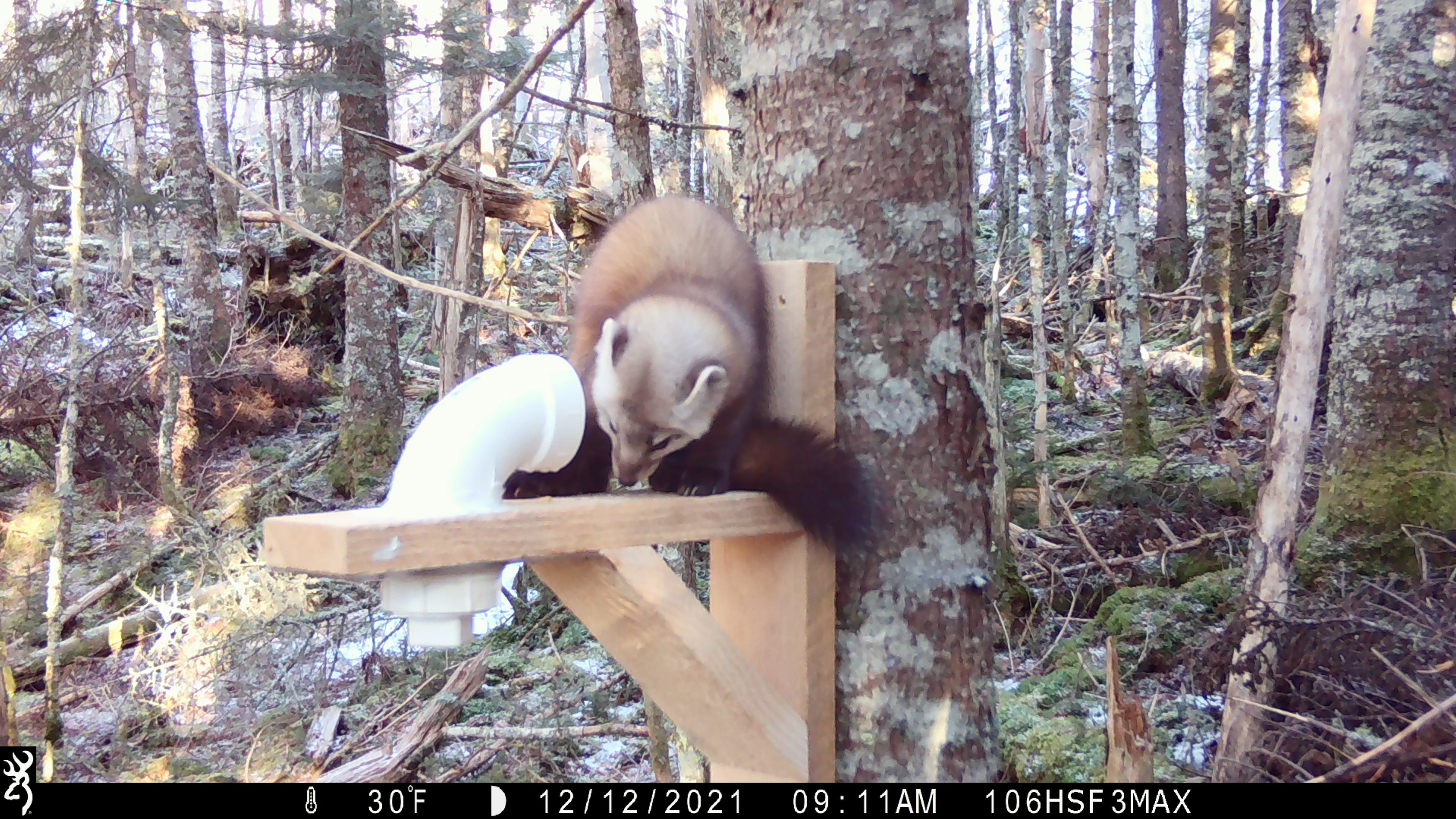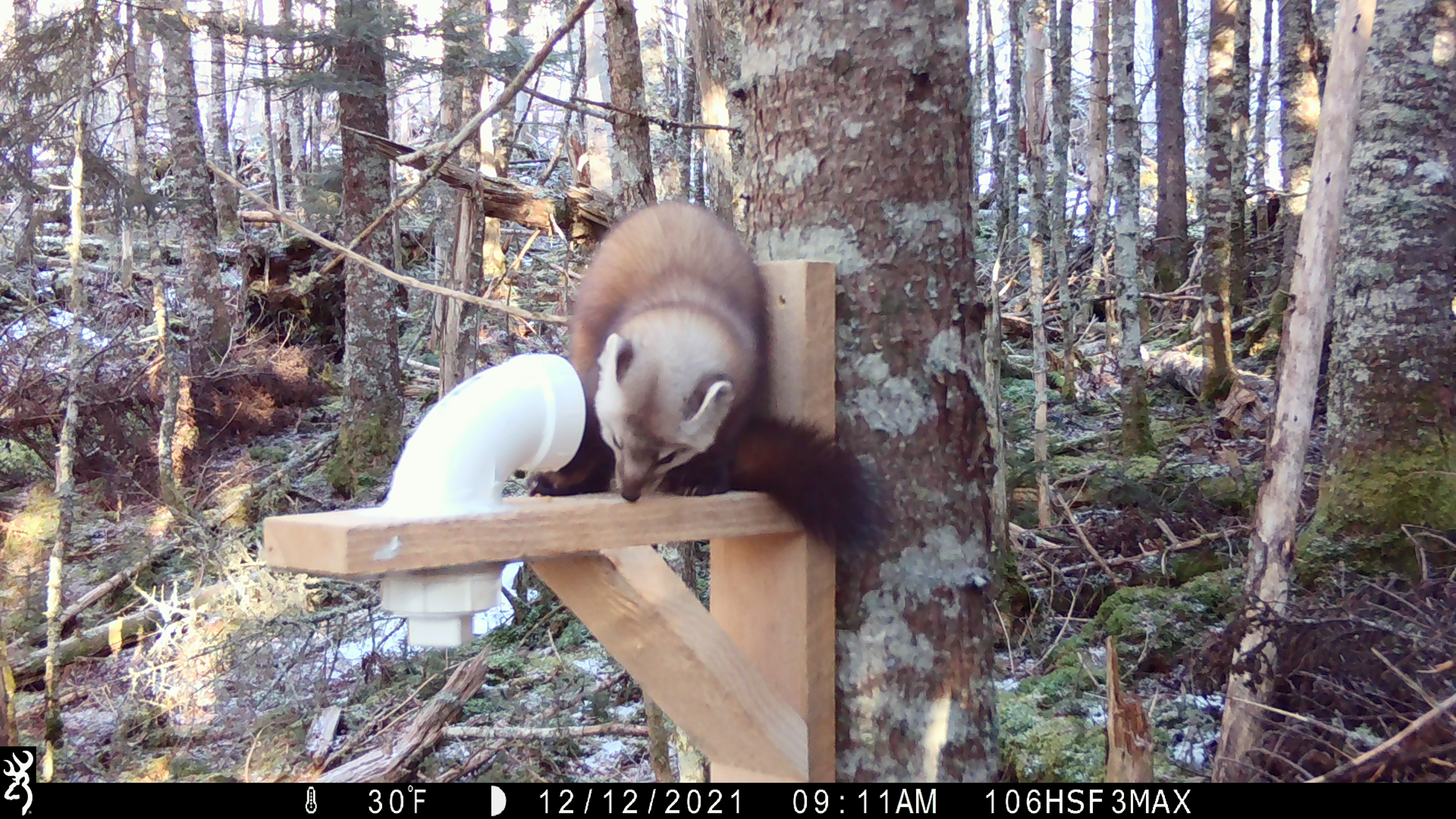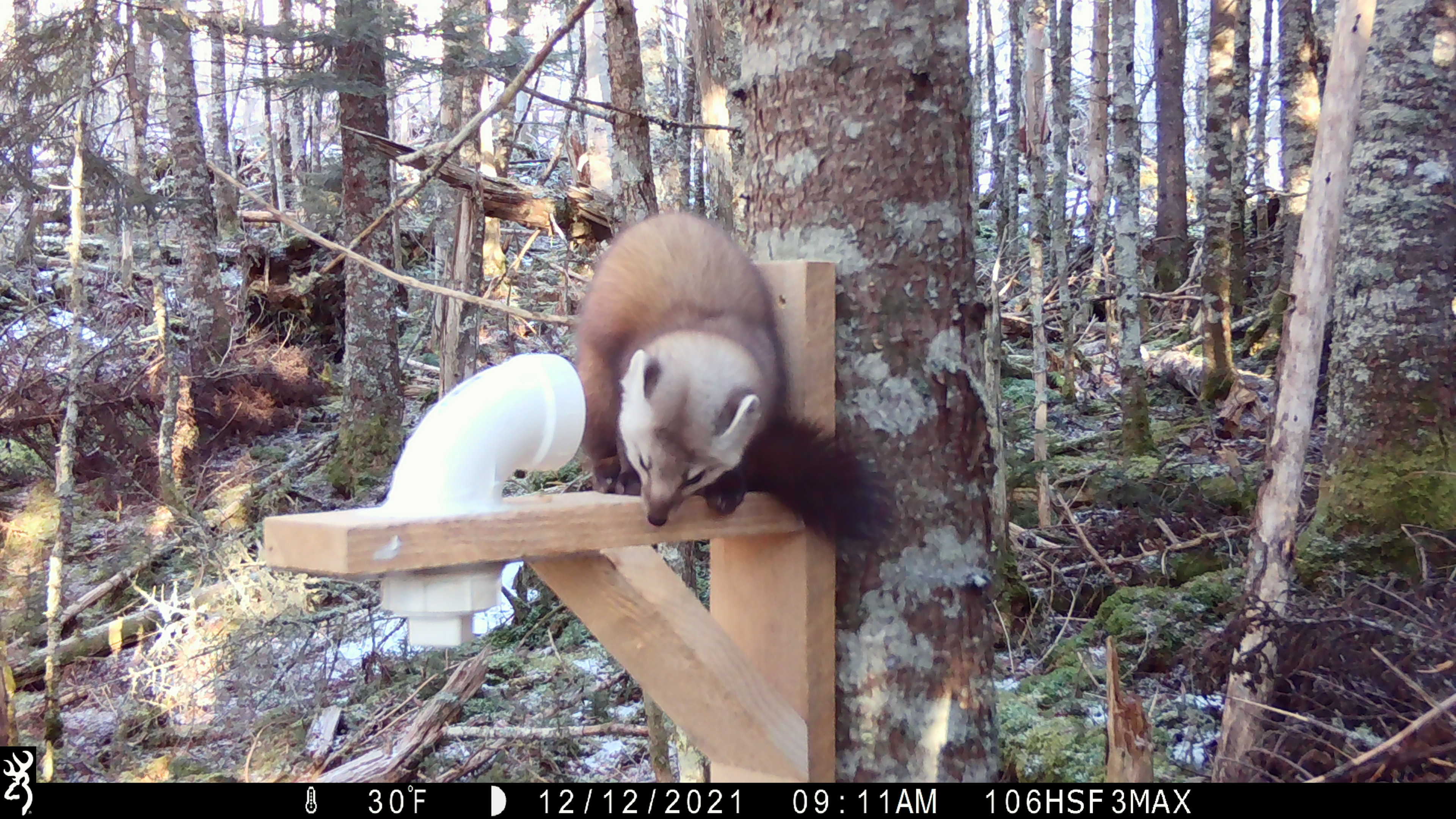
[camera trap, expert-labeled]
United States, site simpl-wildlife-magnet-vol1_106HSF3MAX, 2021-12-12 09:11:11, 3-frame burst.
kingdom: Animalia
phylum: Chordata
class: Mammalia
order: Carnivora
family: Mustelidae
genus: Martes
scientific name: Martes americana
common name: american marten